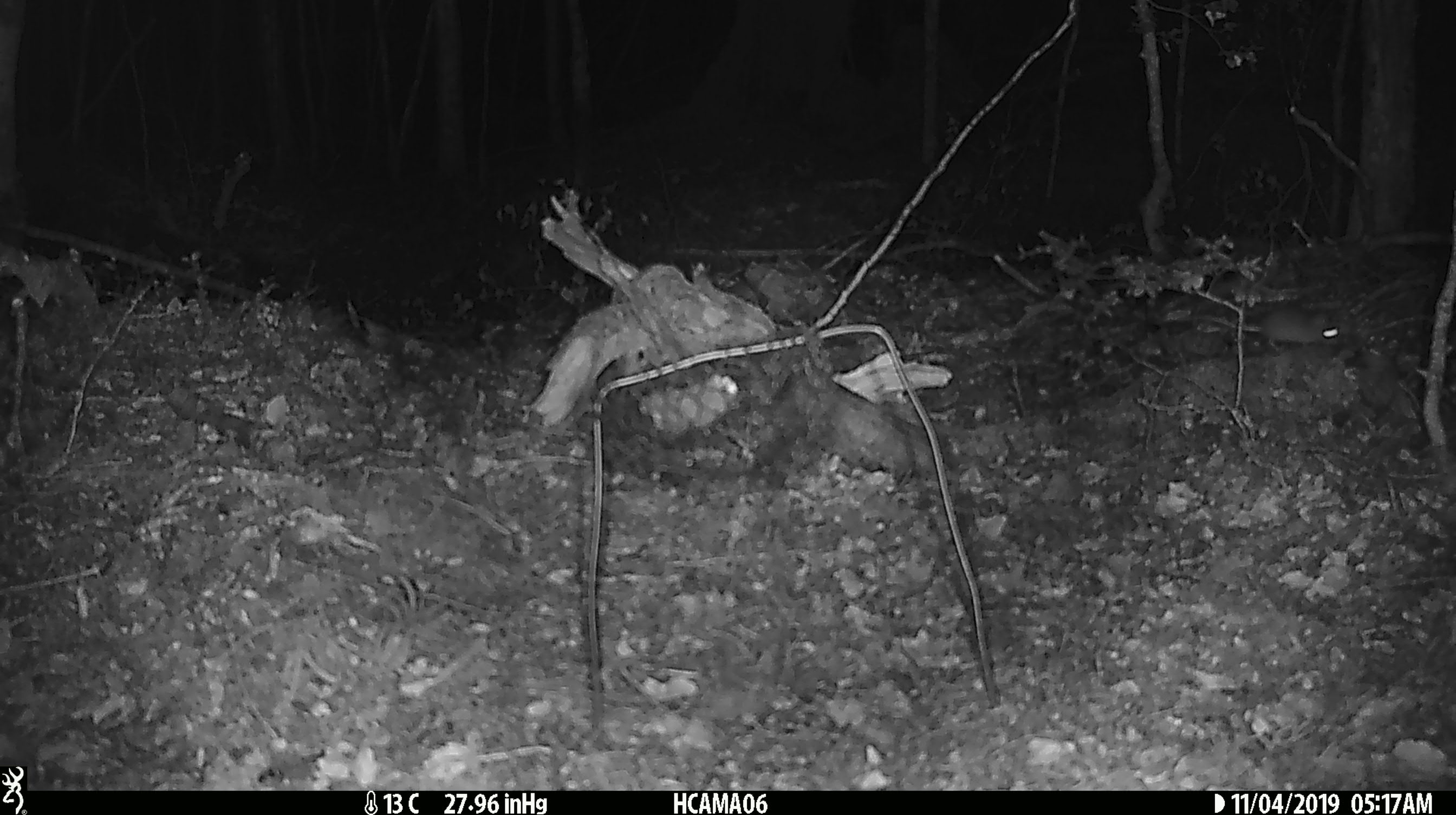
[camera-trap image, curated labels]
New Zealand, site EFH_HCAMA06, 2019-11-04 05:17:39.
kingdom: Animalia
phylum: Chordata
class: Mammalia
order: Rodentia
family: Muridae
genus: Mus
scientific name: Mus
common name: mouse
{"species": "mouse (Mus)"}